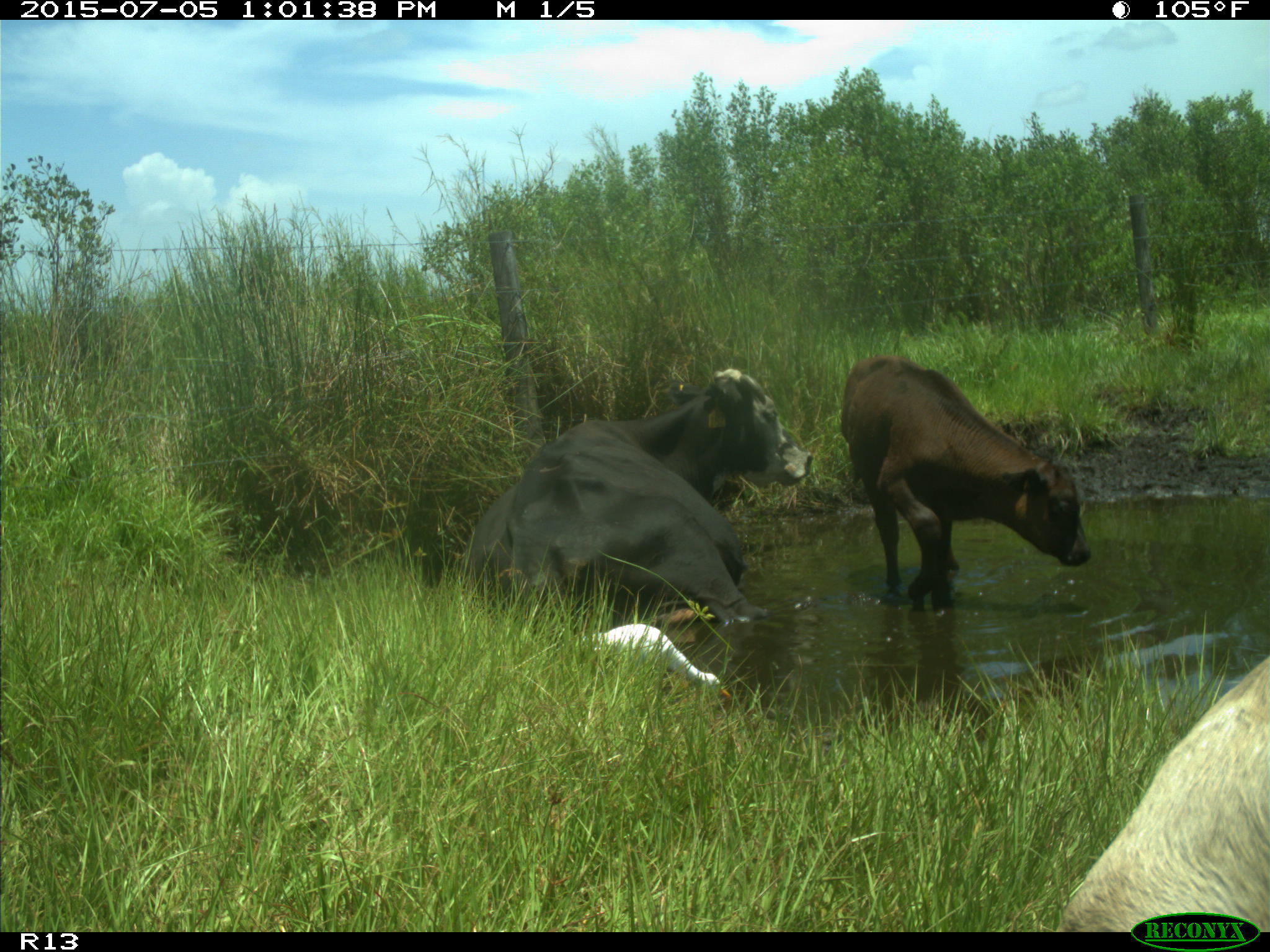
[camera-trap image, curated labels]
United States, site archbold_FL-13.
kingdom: Animalia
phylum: Chordata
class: Mammalia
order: Artiodactyla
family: Bovidae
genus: Bos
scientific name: Bos taurus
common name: domestic cow